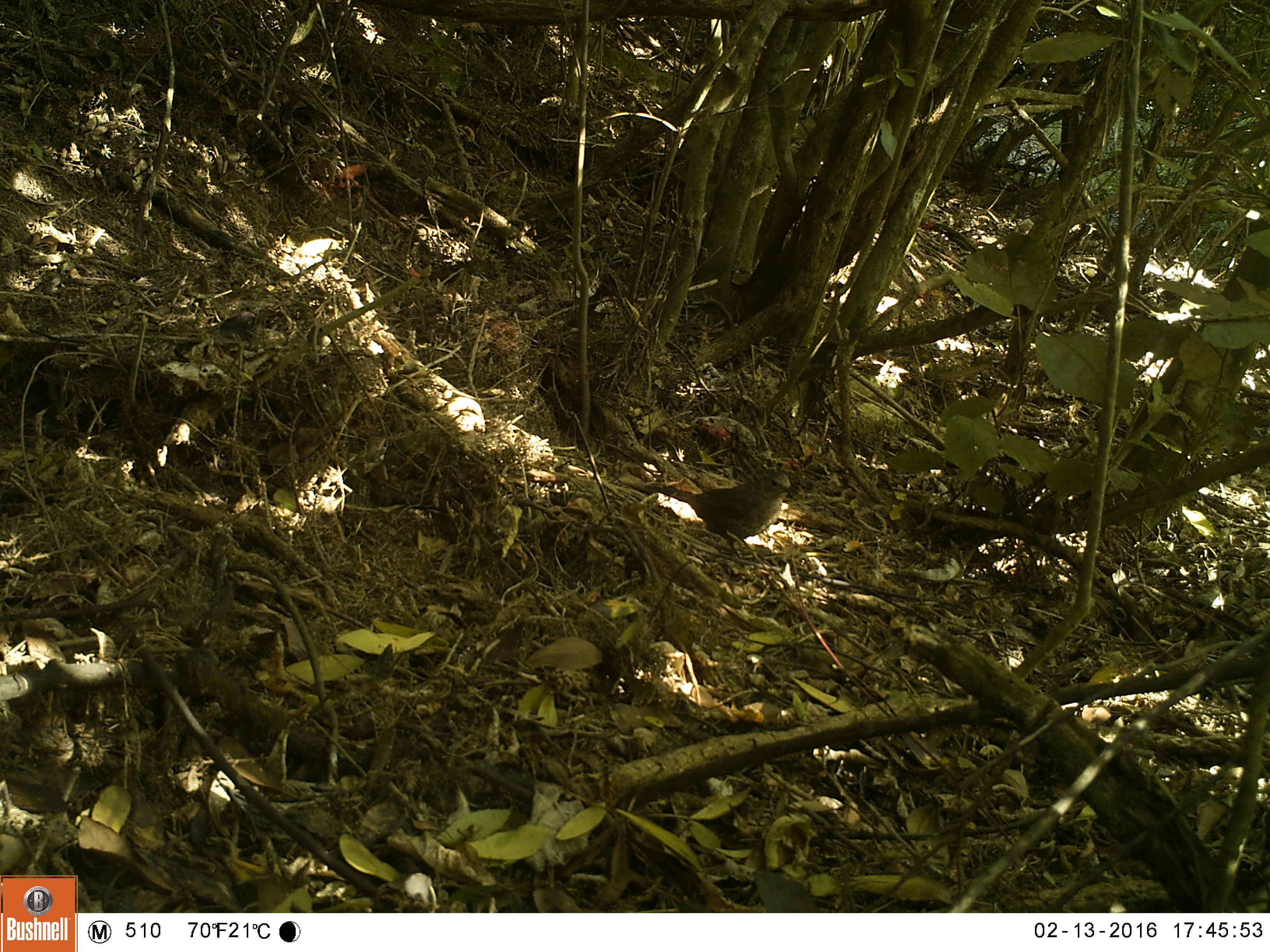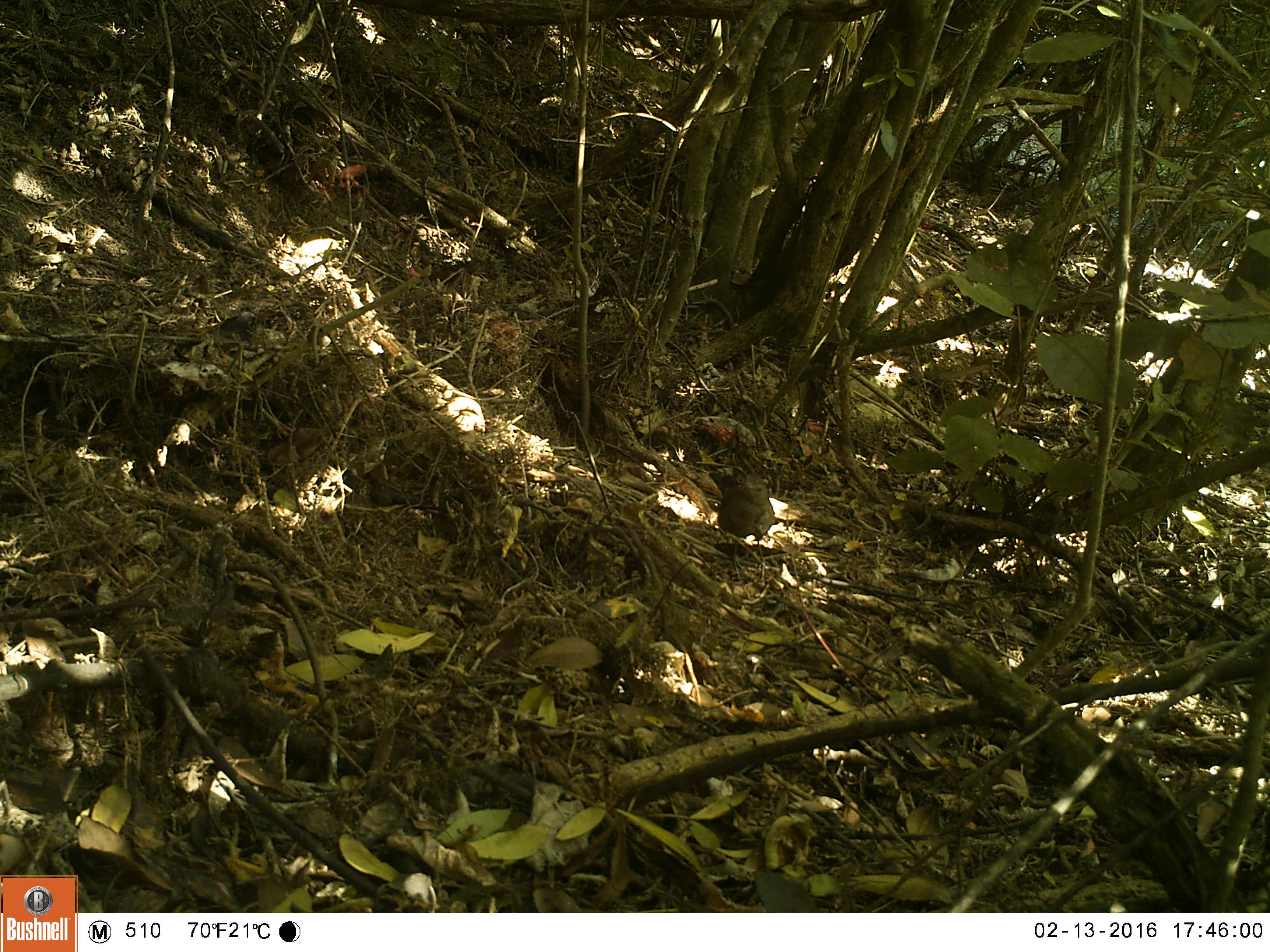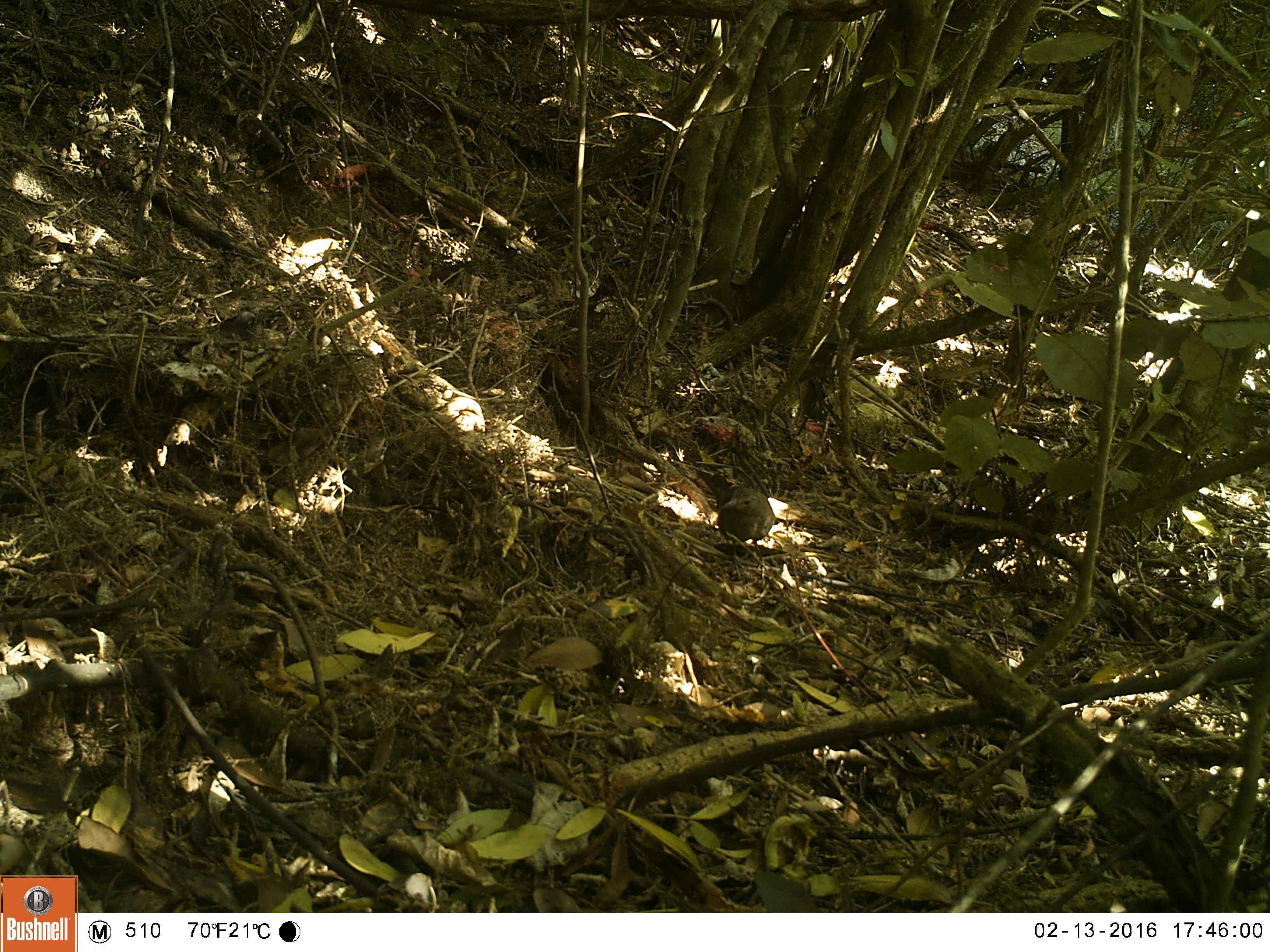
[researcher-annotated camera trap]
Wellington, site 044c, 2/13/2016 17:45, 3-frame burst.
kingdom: Animalia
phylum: Chordata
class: Aves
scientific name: Aves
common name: bird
Bird (Aves).